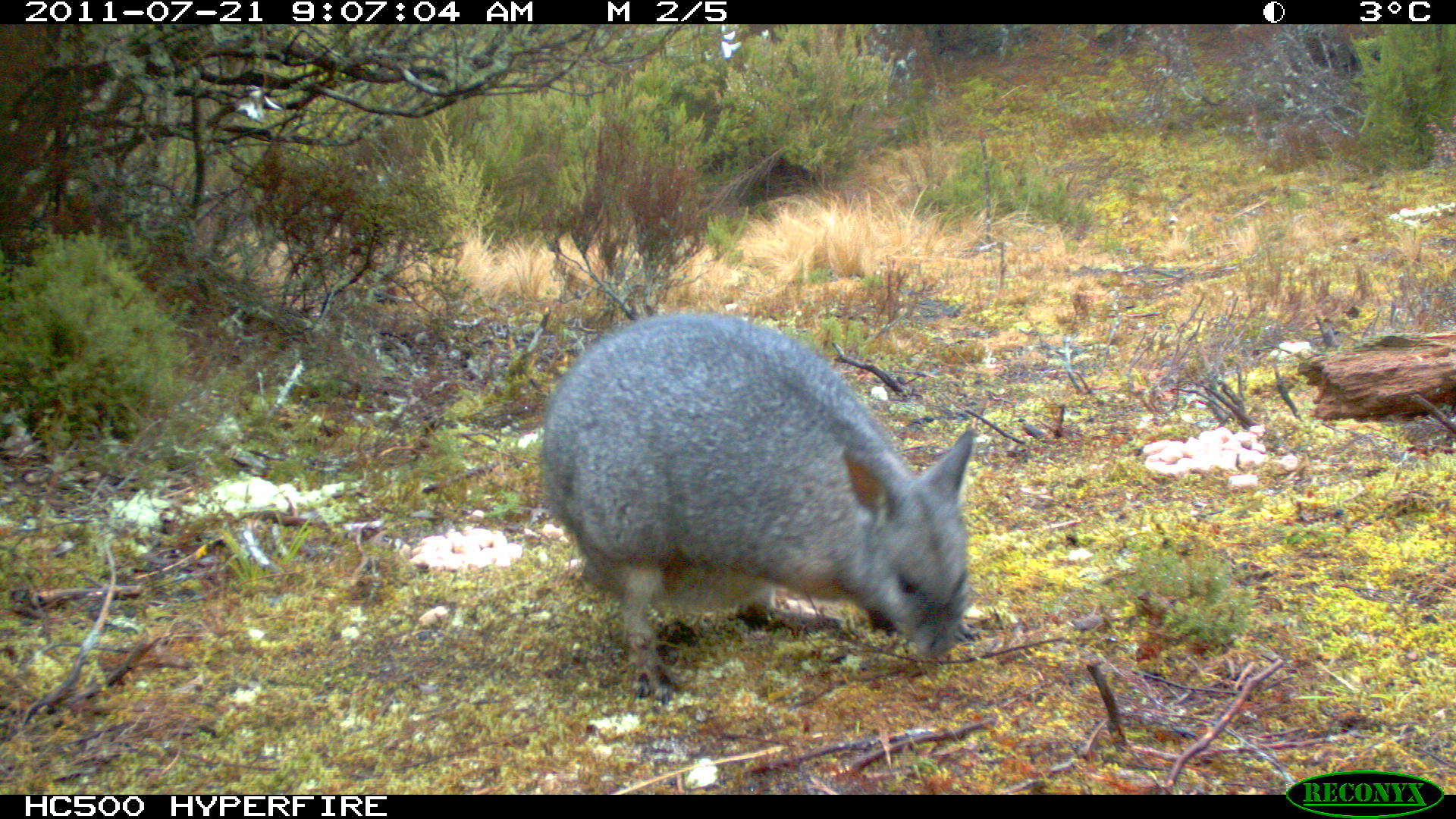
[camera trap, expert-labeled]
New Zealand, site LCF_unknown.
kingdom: Animalia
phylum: Chordata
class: Mammalia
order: Diprotodontia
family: Macropodidae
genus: Notamacropus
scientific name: Notamacropus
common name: wallaby